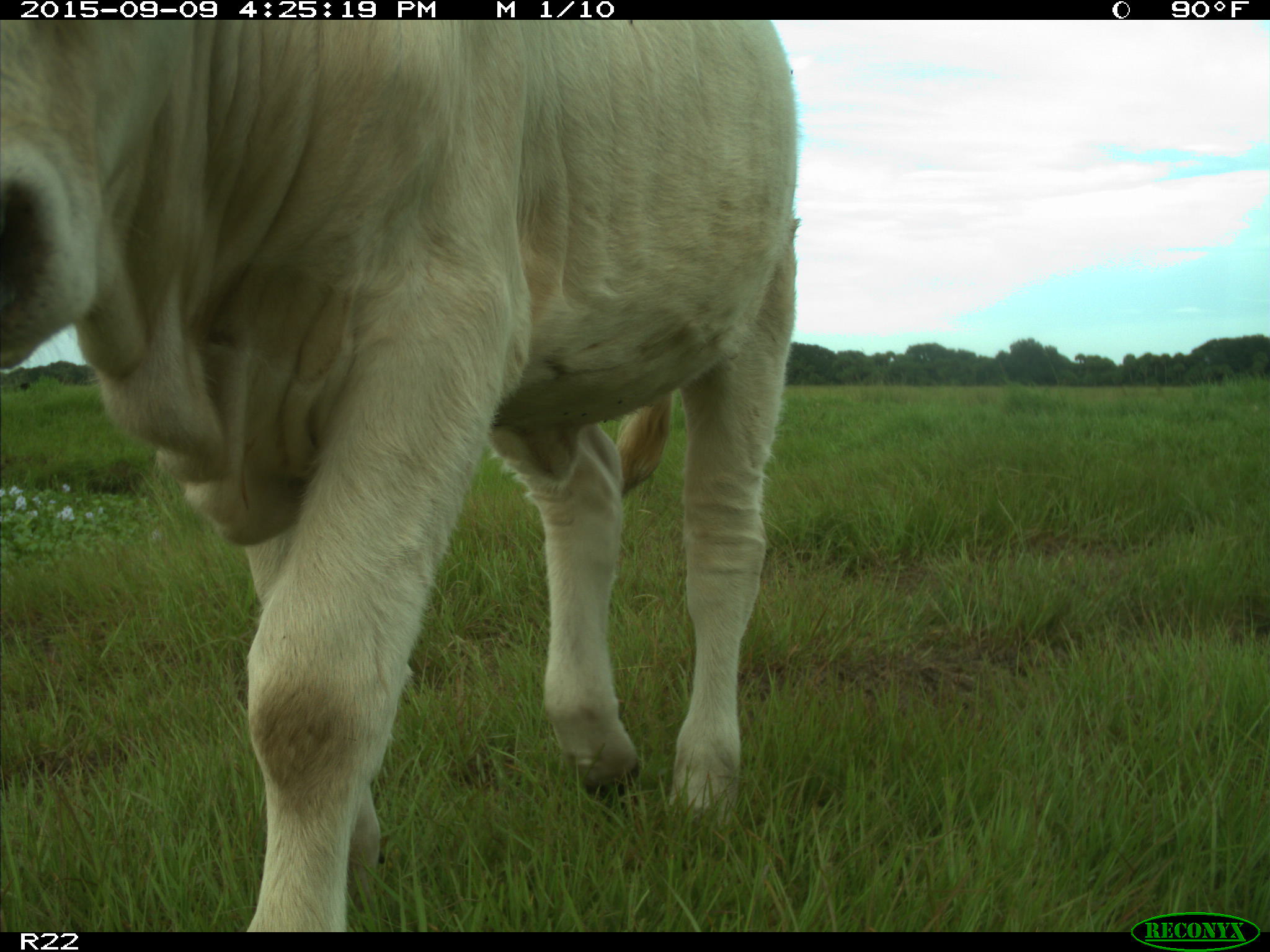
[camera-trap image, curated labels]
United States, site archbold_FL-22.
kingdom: Animalia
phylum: Chordata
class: Mammalia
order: Artiodactyla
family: Bovidae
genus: Bos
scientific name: Bos taurus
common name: domestic cow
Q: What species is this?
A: Bos taurus (domestic cow).